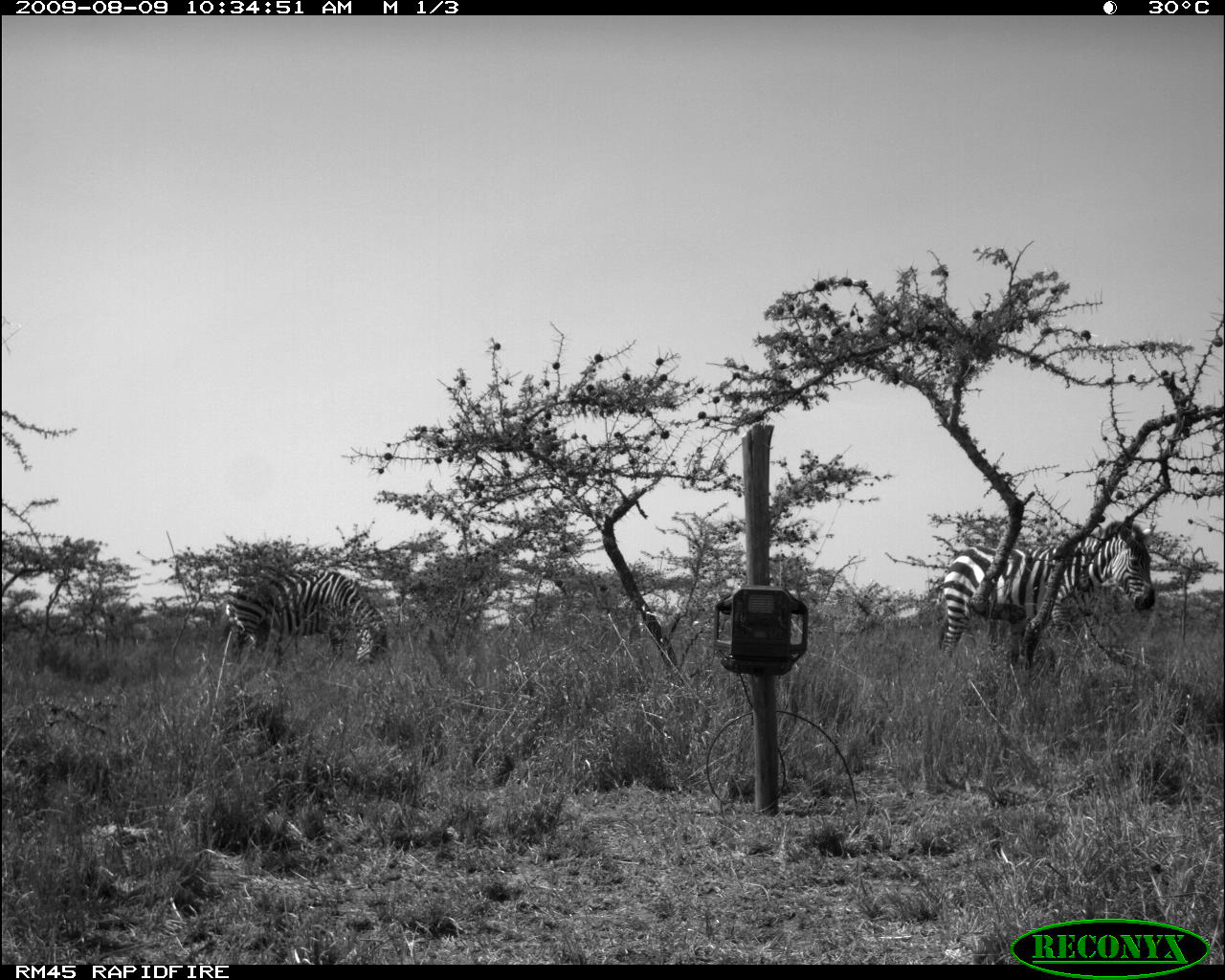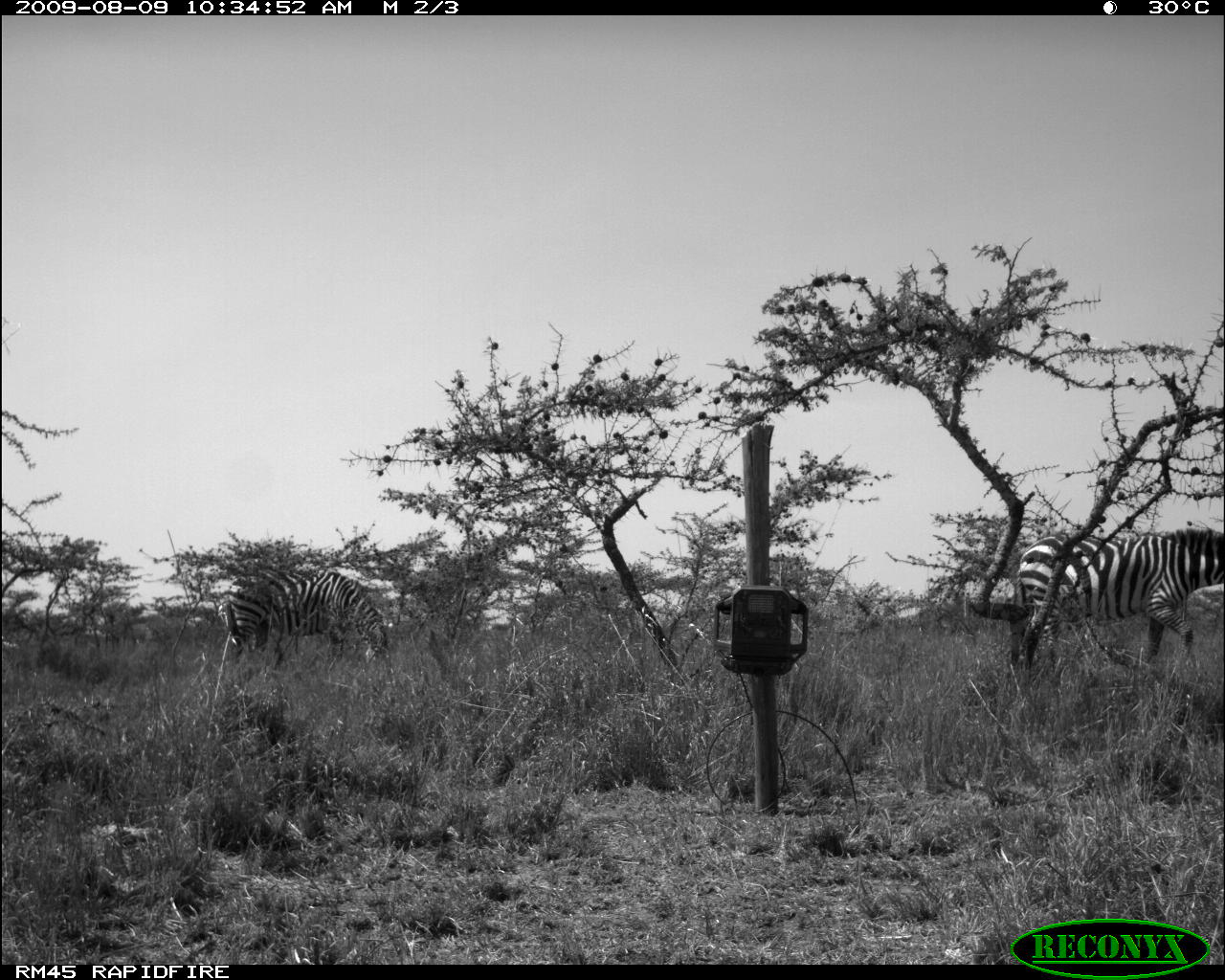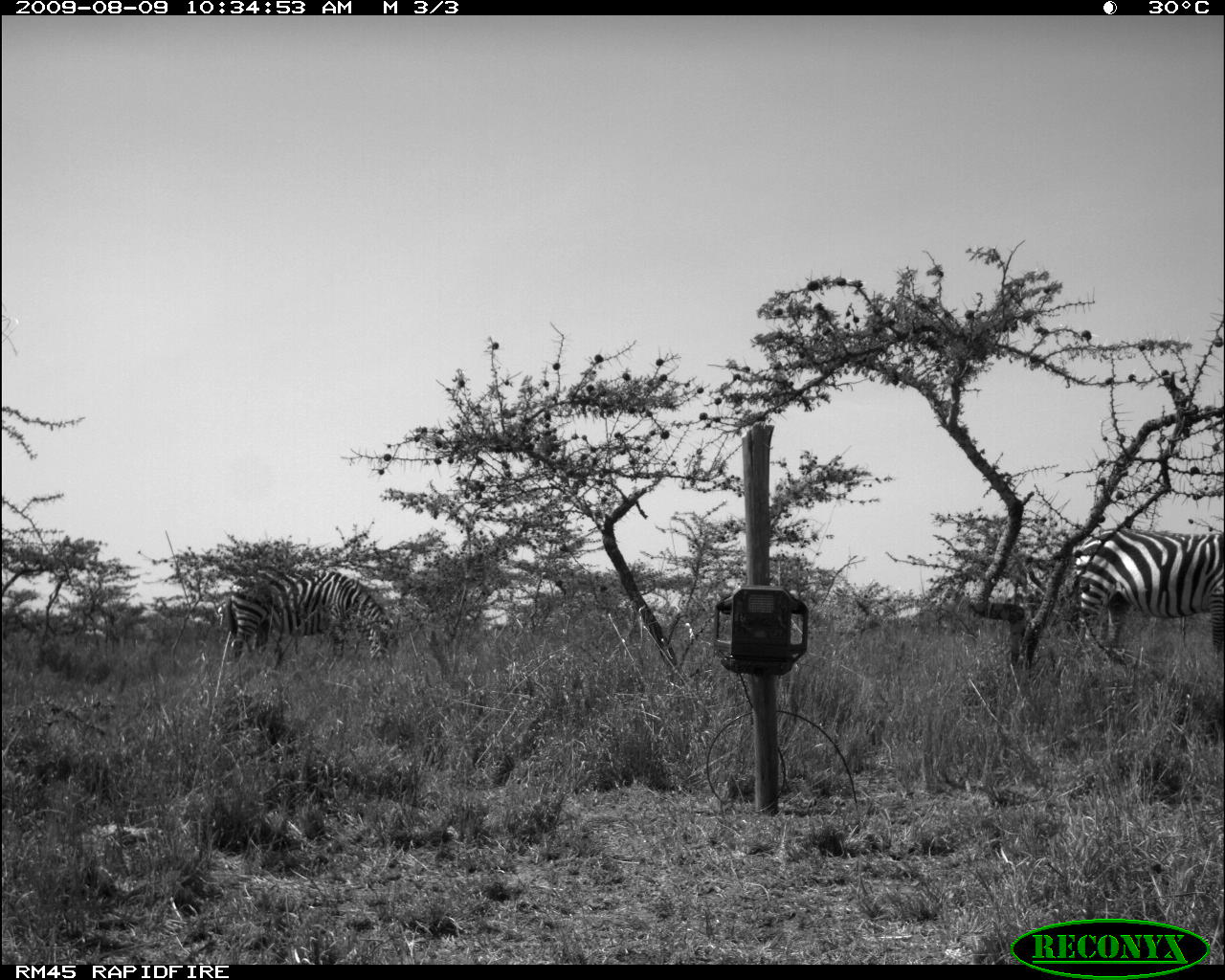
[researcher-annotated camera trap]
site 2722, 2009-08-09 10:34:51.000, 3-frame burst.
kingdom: Animalia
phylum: Chordata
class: Mammalia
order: Perissodactyla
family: Equidae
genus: Equus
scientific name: Equus quagga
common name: plains zebra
Equus quagga (plains zebra), count 2.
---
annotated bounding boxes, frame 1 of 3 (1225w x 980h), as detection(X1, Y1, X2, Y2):
equus quagga: detection(939, 521, 1156, 665); detection(224, 569, 389, 667)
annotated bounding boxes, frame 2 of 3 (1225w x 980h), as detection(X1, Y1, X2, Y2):
equus quagga: detection(1017, 526, 1225, 667); detection(227, 571, 386, 665)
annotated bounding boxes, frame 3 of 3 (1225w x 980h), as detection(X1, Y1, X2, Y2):
equus quagga: detection(1073, 527, 1225, 677); detection(223, 570, 401, 673)